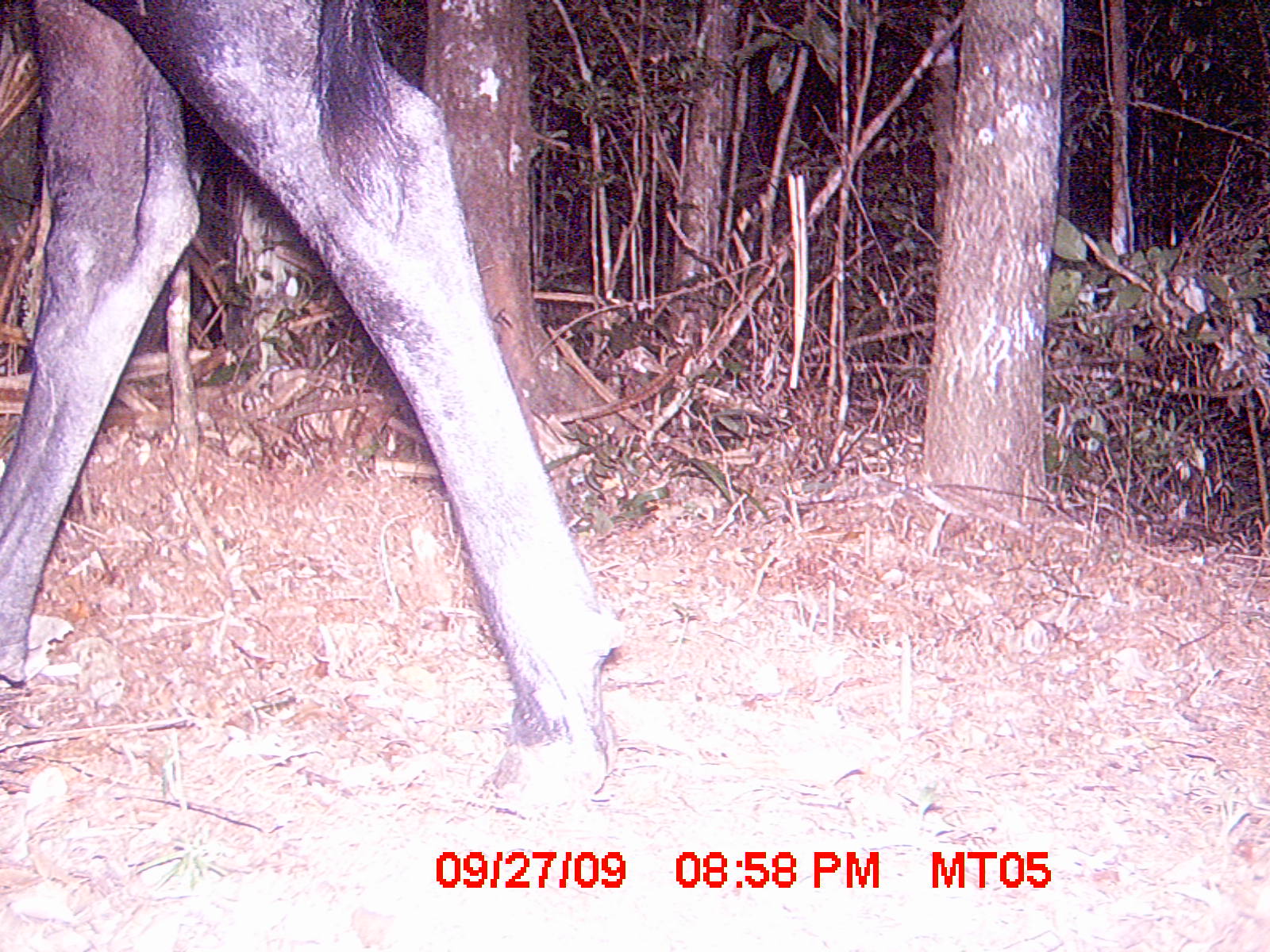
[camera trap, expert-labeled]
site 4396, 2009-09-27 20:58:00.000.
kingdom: Animalia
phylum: Chordata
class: Mammalia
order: Artiodactyla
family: Bovidae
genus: Bos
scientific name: Bos taurus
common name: domestic cattle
Bos taurus (domestic cattle), count 2.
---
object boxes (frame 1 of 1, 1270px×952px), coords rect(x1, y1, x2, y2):
bos taurus: rect(0, 1, 629, 820)